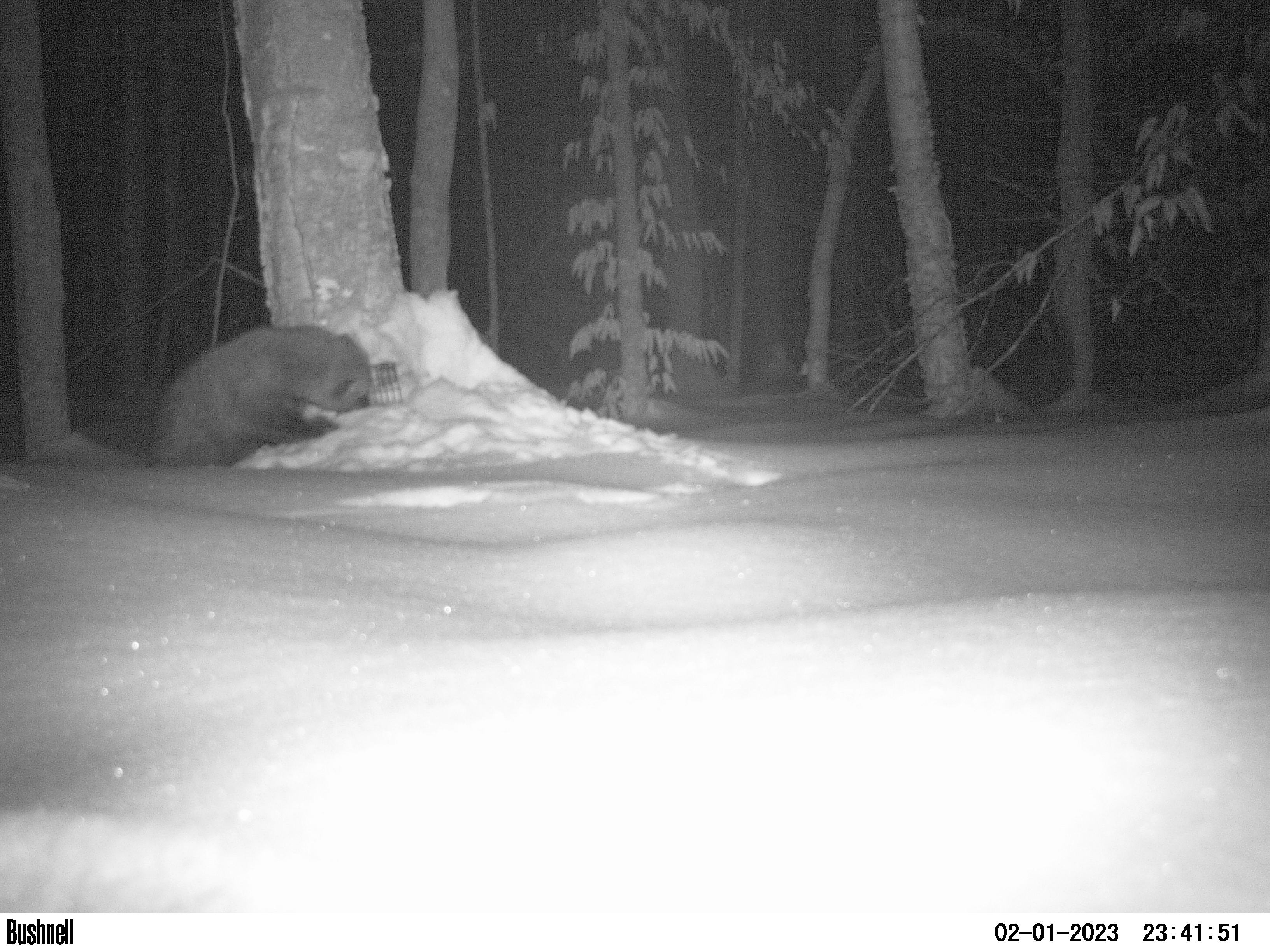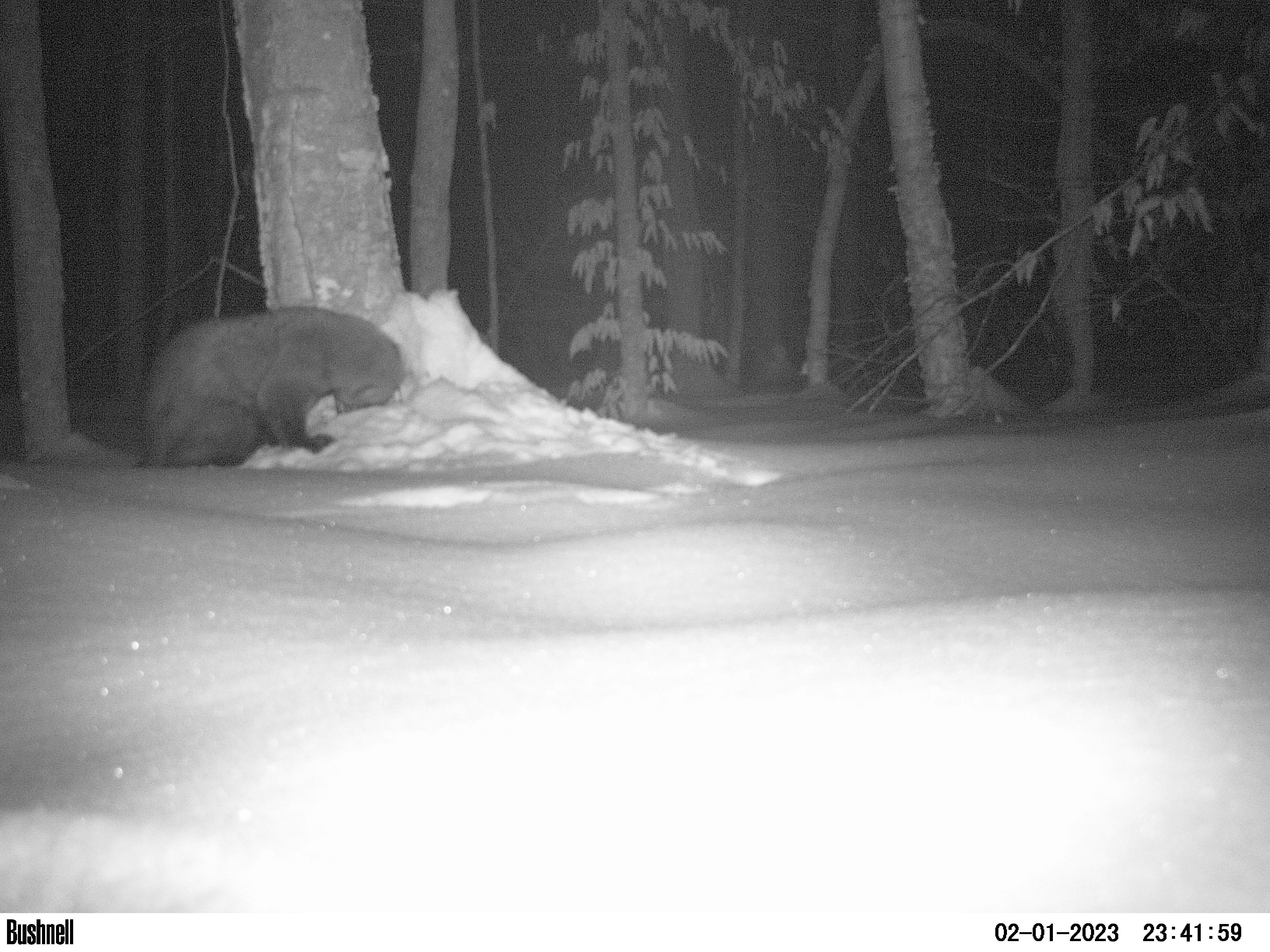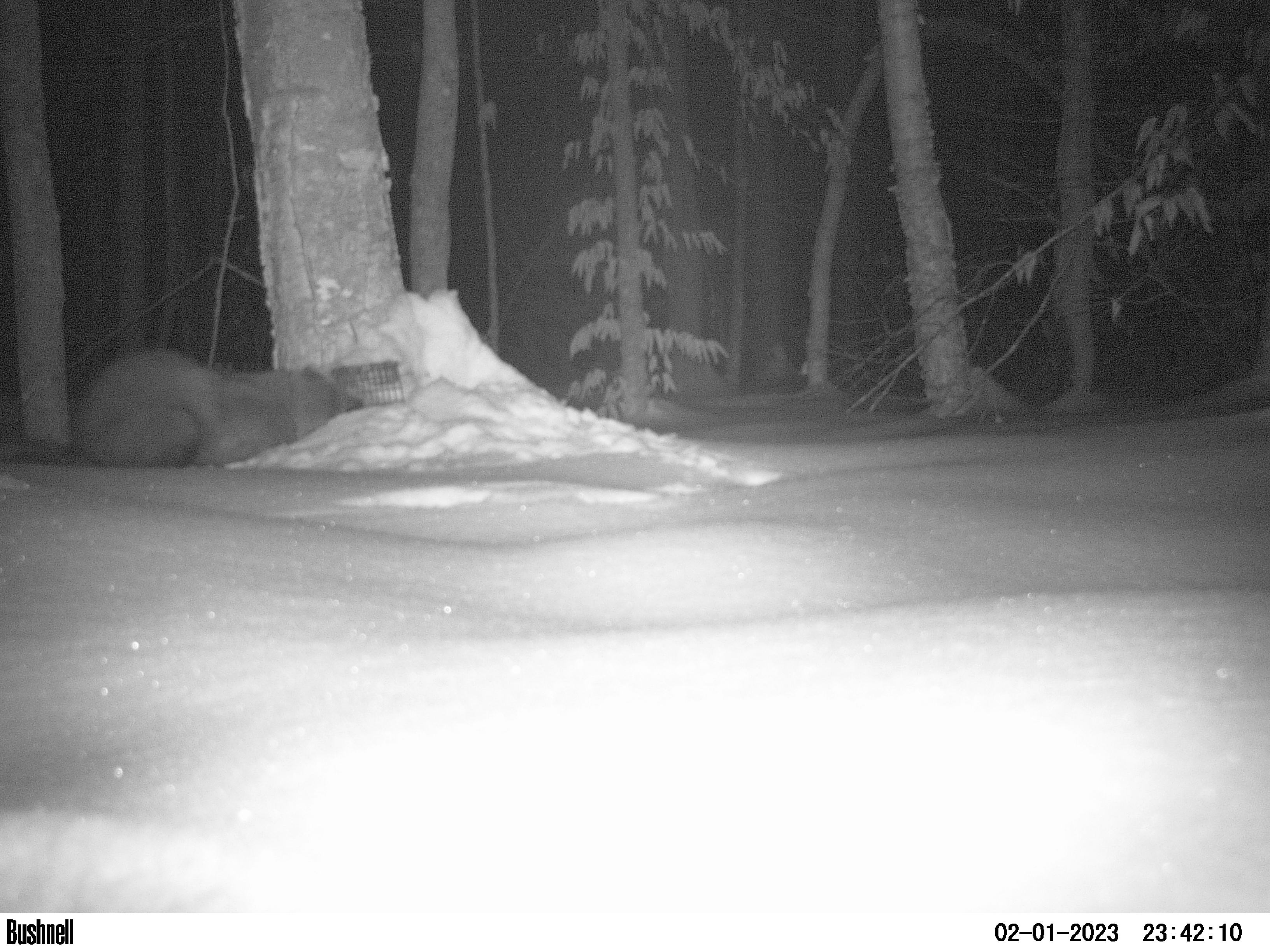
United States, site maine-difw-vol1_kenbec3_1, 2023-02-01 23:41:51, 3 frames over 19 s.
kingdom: Animalia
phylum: Chordata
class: Mammalia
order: Carnivora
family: Mustelidae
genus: Pekania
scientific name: Pekania pennanti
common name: fisher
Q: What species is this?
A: Fisher (Pekania pennanti).